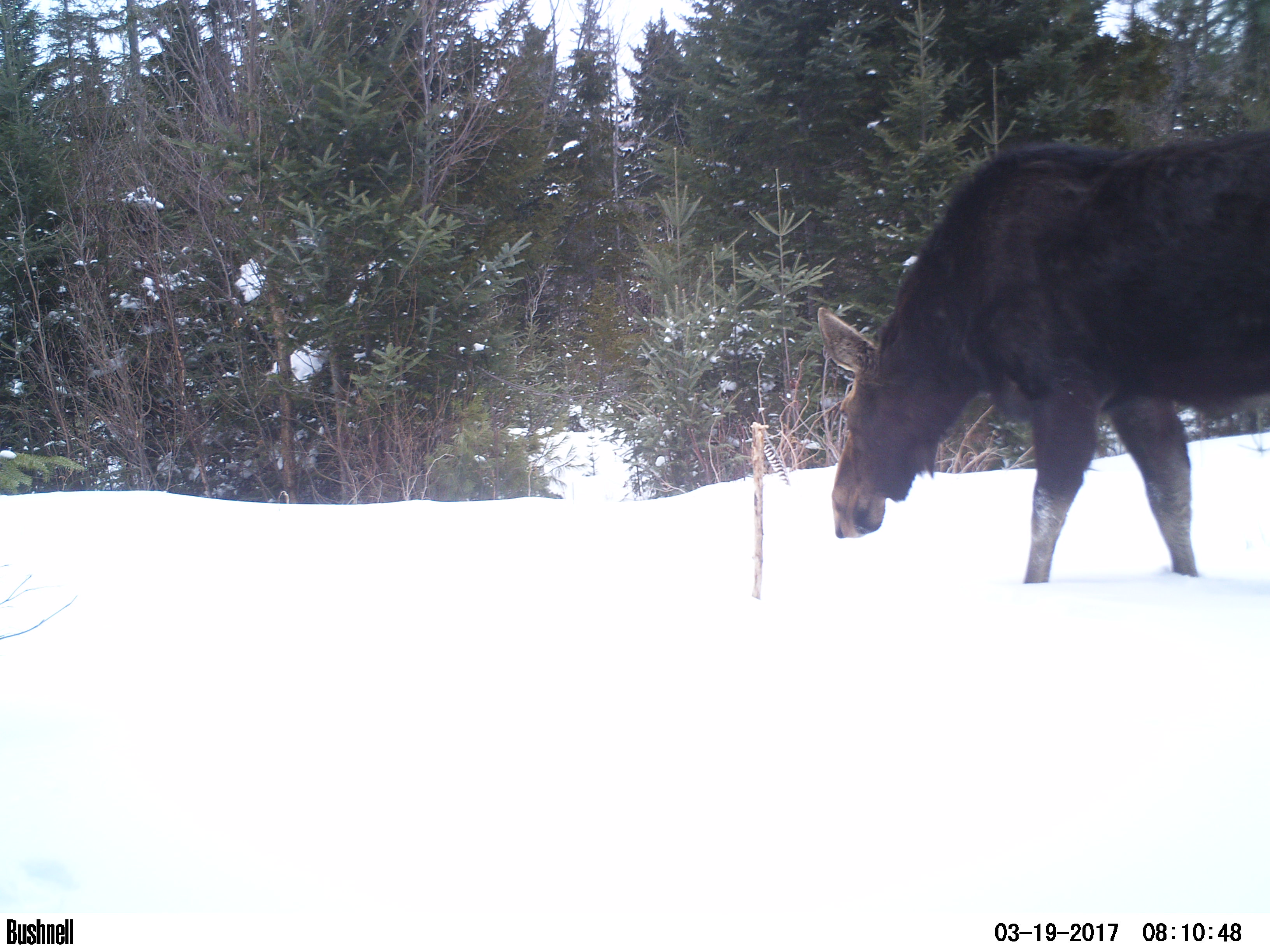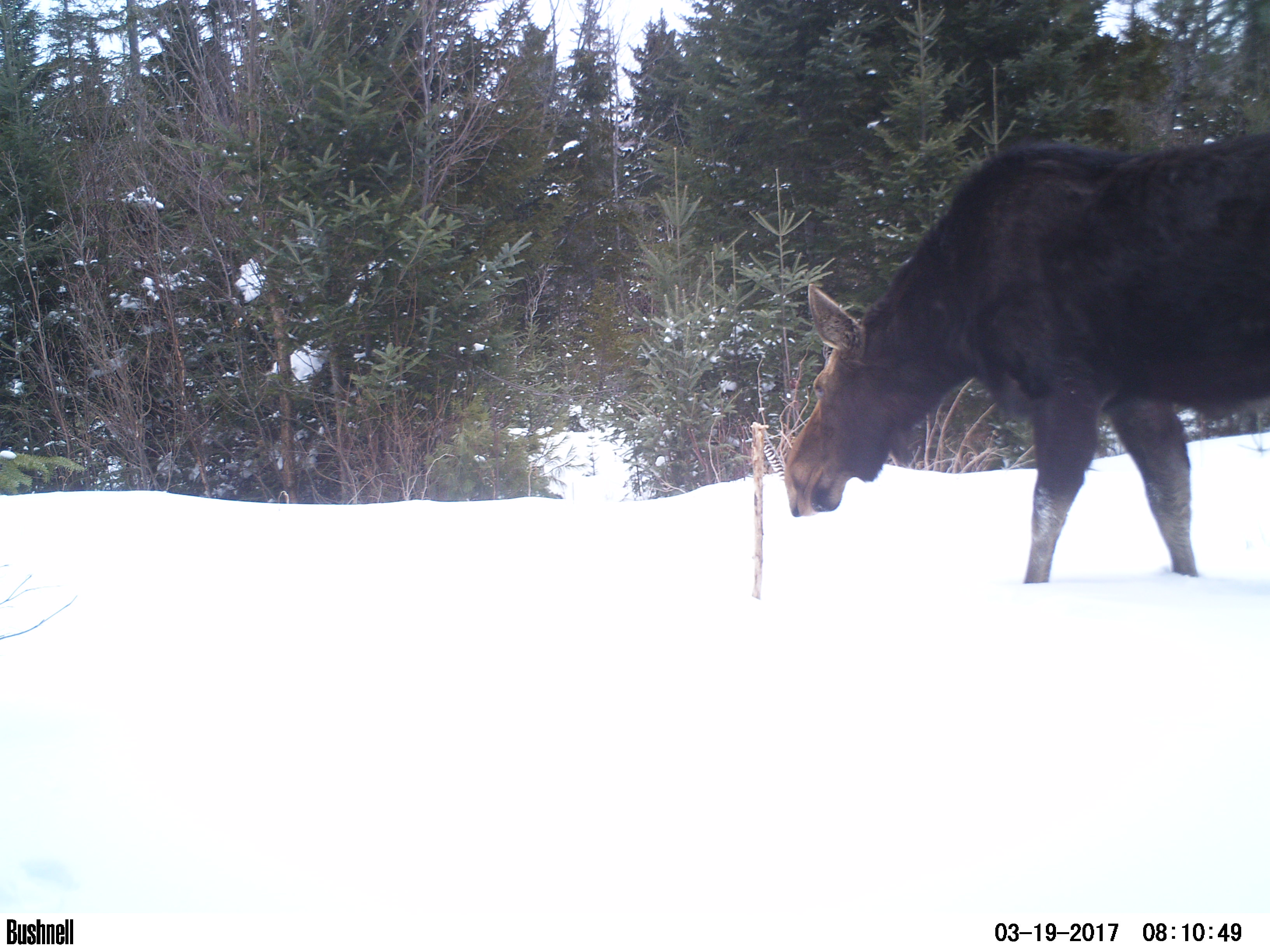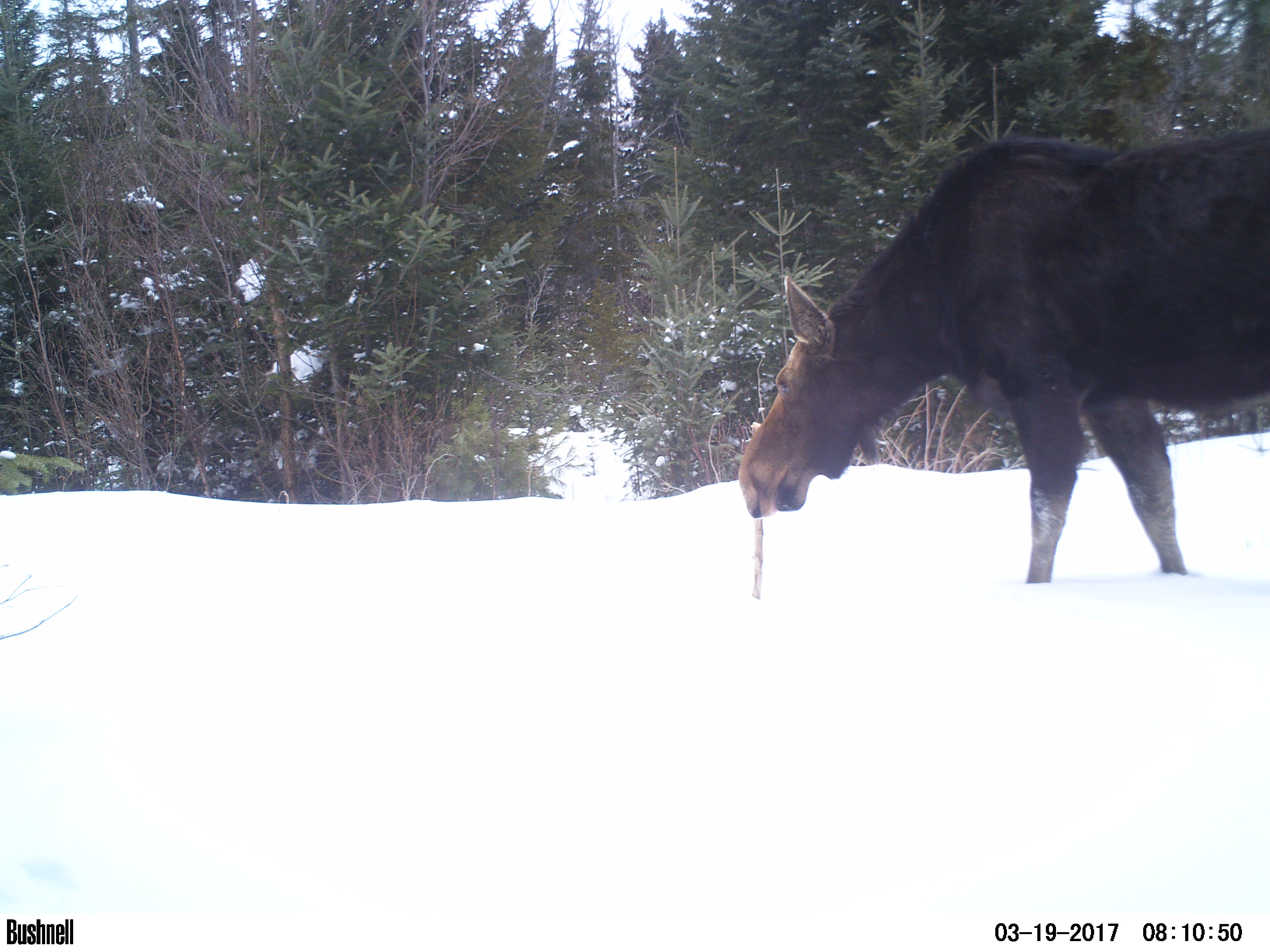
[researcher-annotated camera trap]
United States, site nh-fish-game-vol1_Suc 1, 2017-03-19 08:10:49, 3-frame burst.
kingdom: Animalia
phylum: Chordata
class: Mammalia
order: Artiodactyla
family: Cervidae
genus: Alces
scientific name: Alces alces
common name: moose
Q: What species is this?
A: Moose (Alces alces).